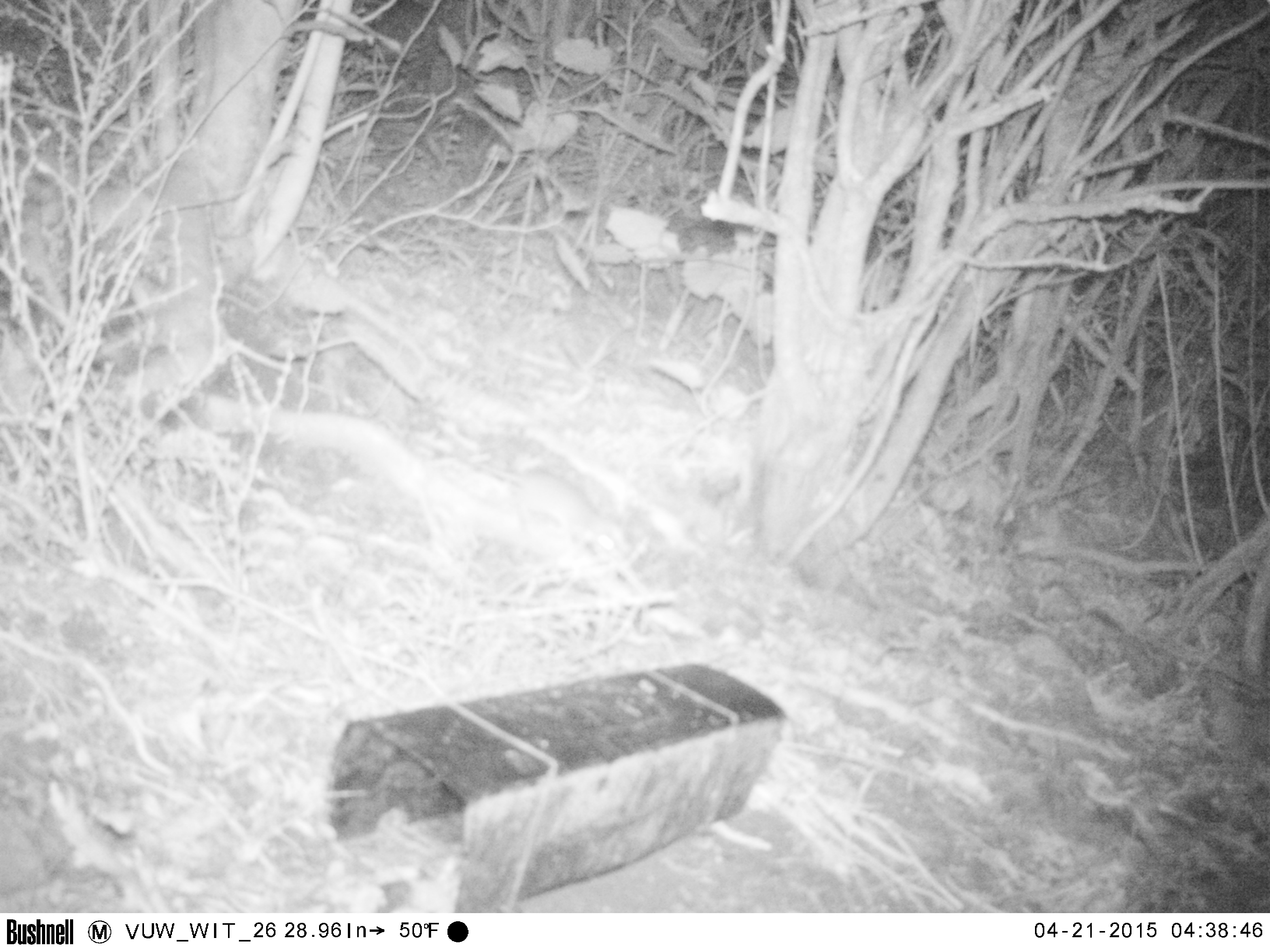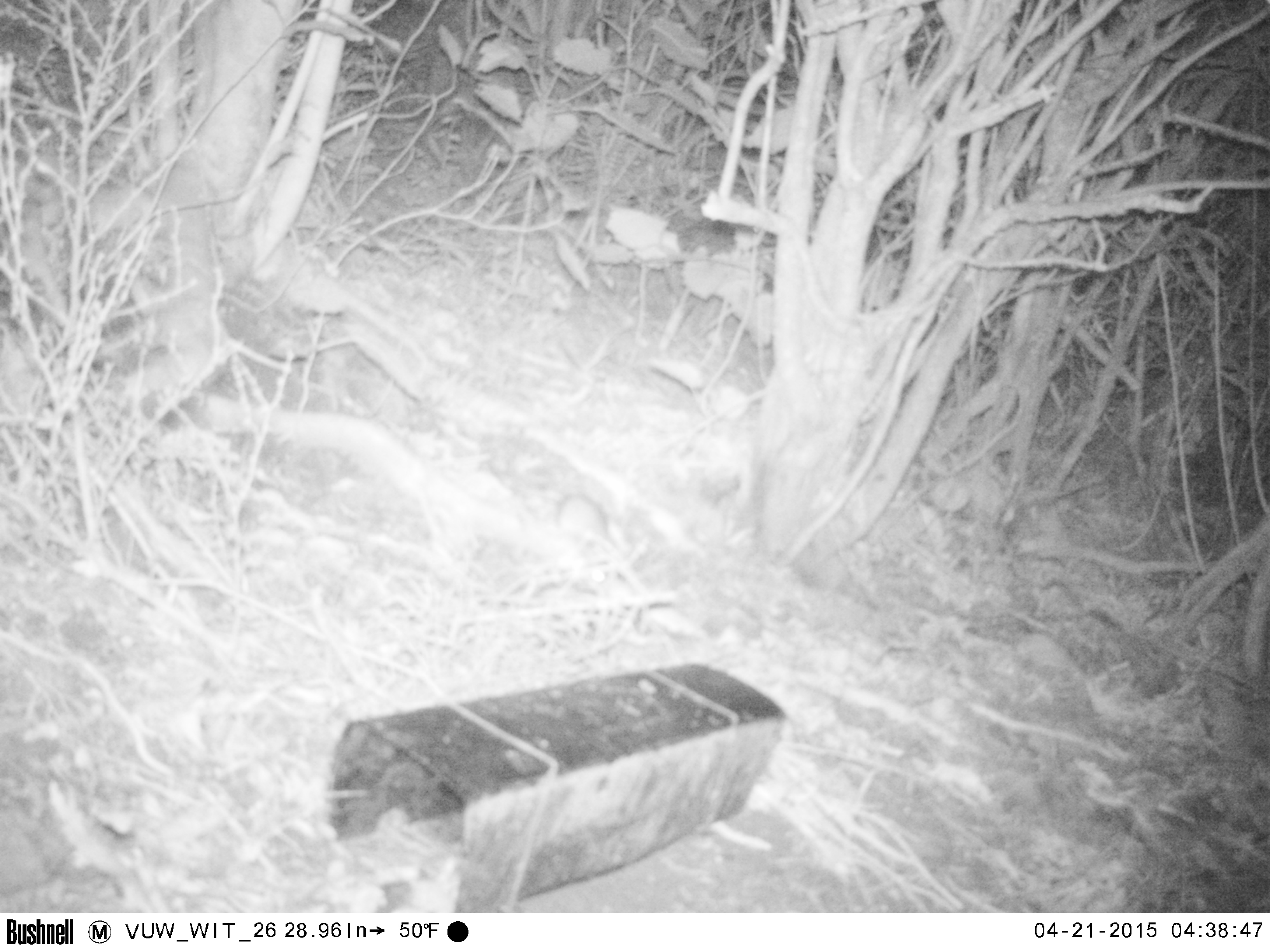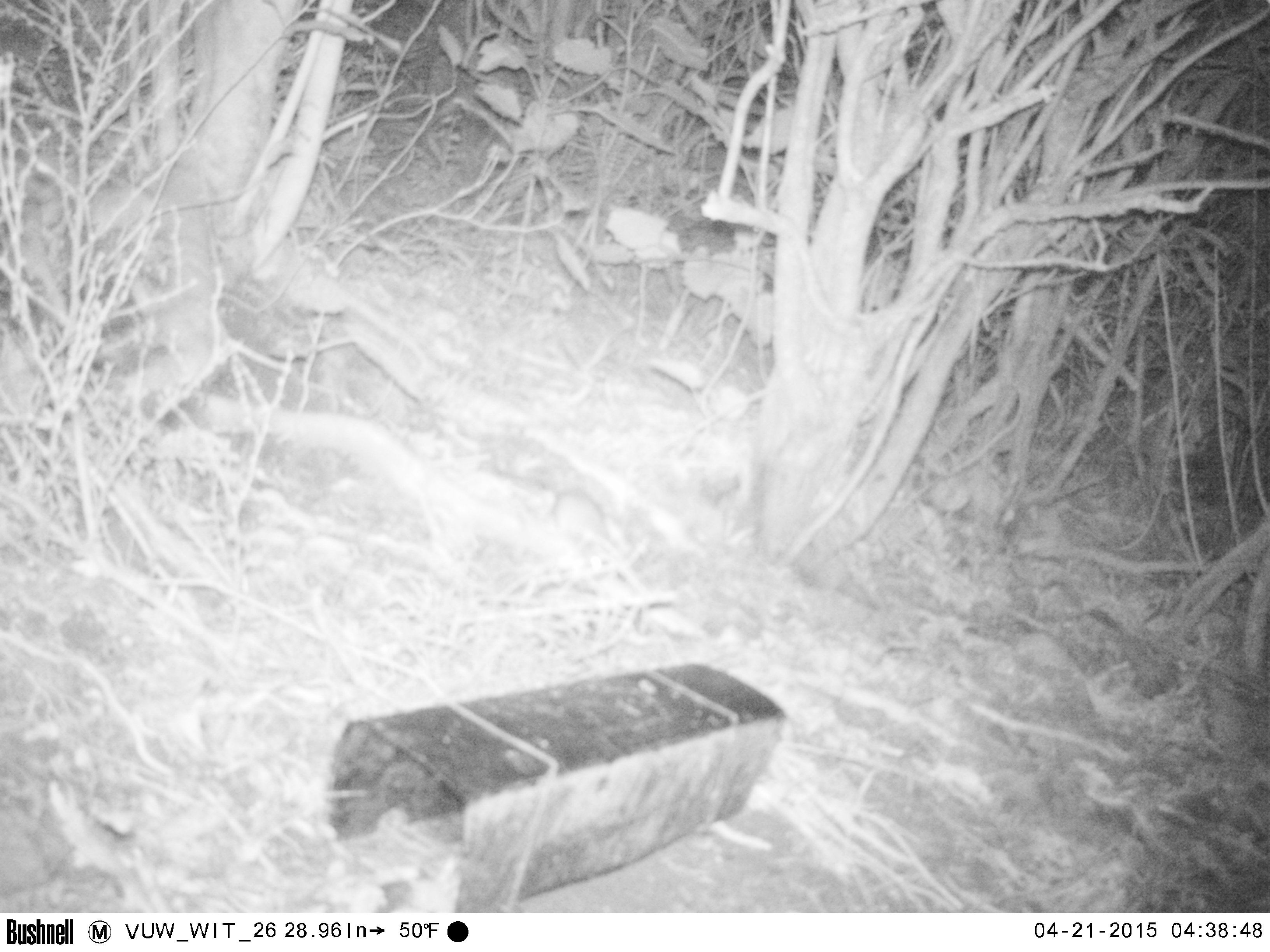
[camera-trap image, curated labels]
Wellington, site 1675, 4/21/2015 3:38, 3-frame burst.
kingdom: Animalia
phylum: Chordata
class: Mammalia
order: Rodentia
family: Muridae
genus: Rattus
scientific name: Rattus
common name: rat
Rat (Rattus).